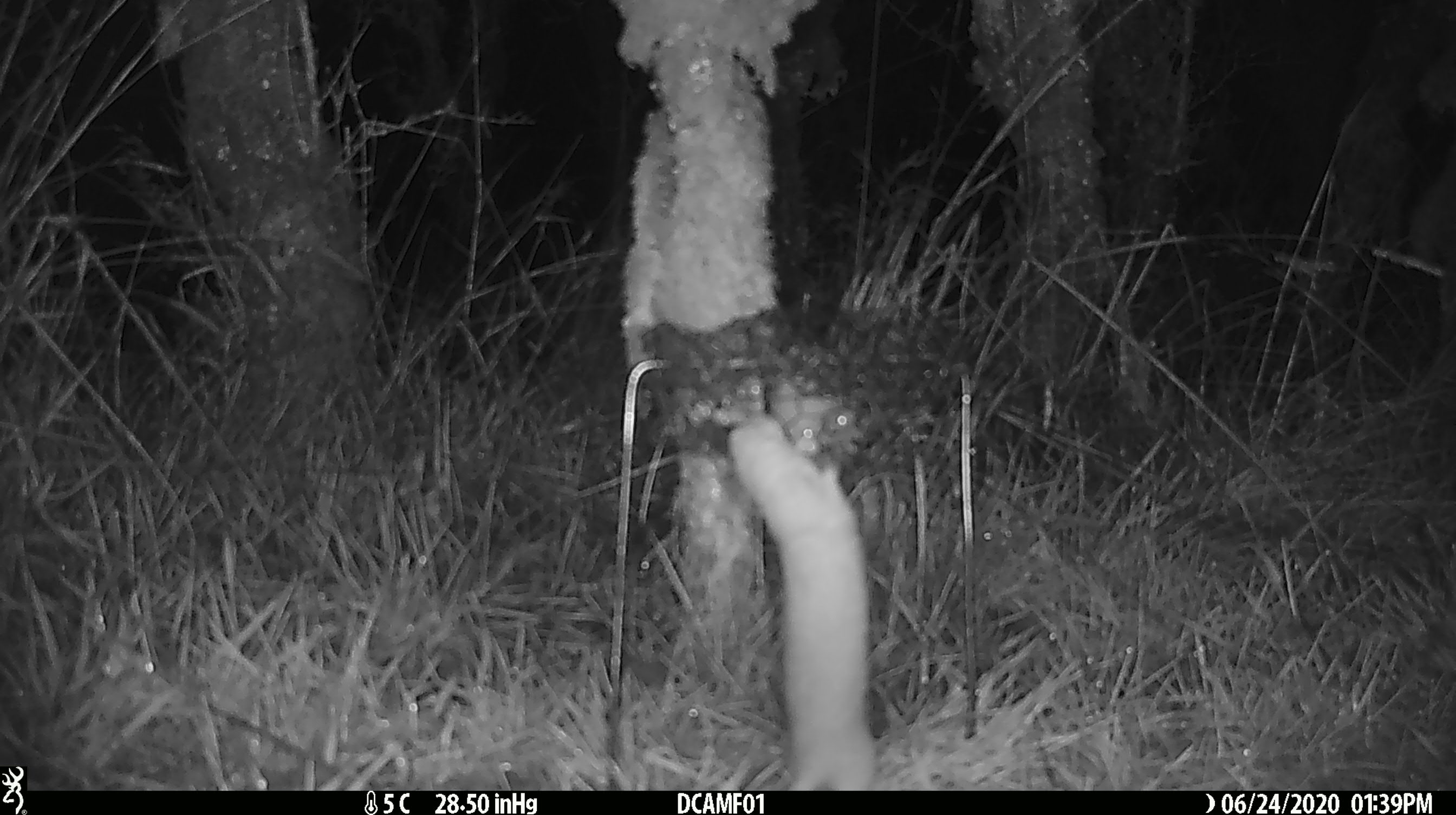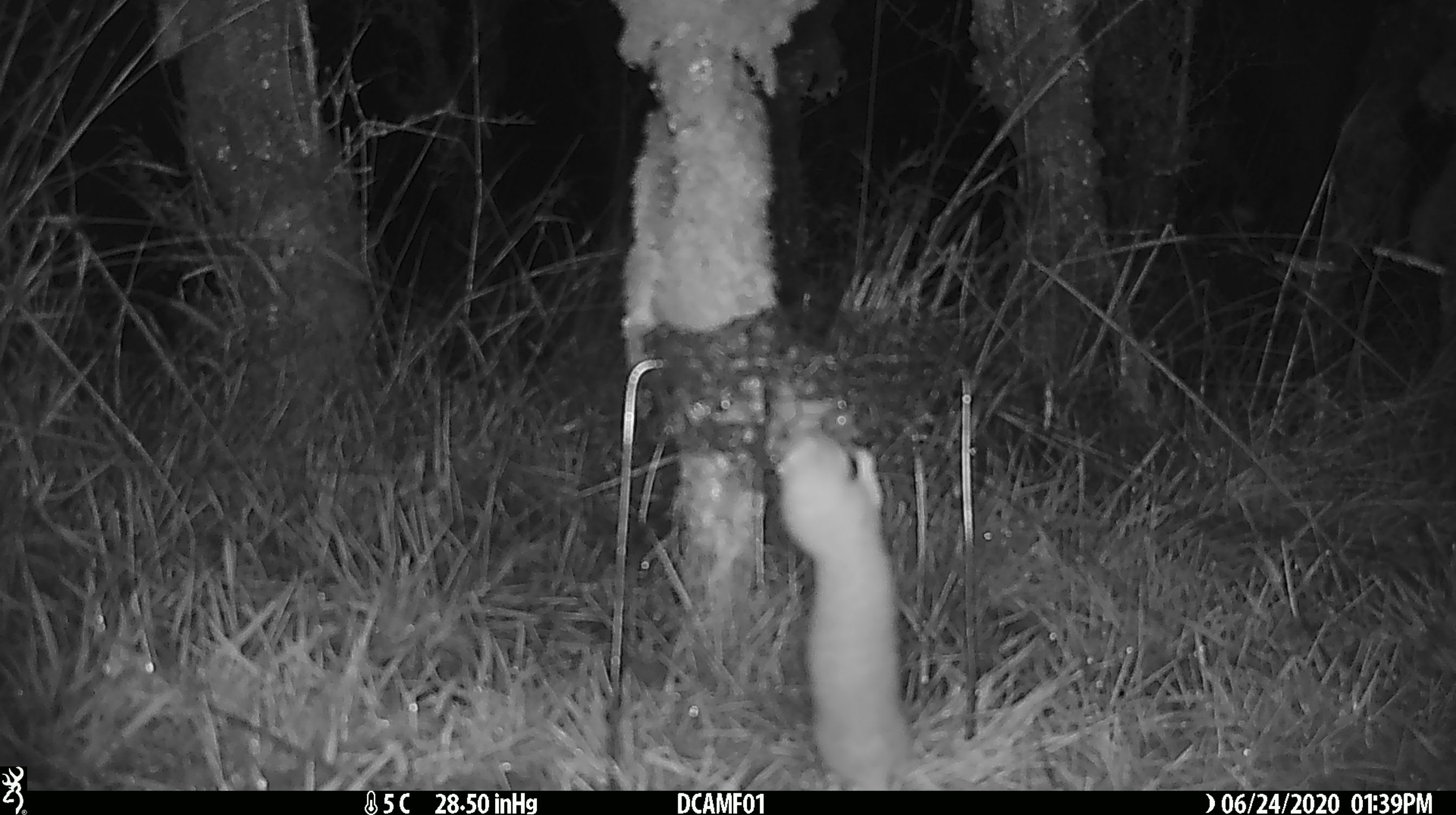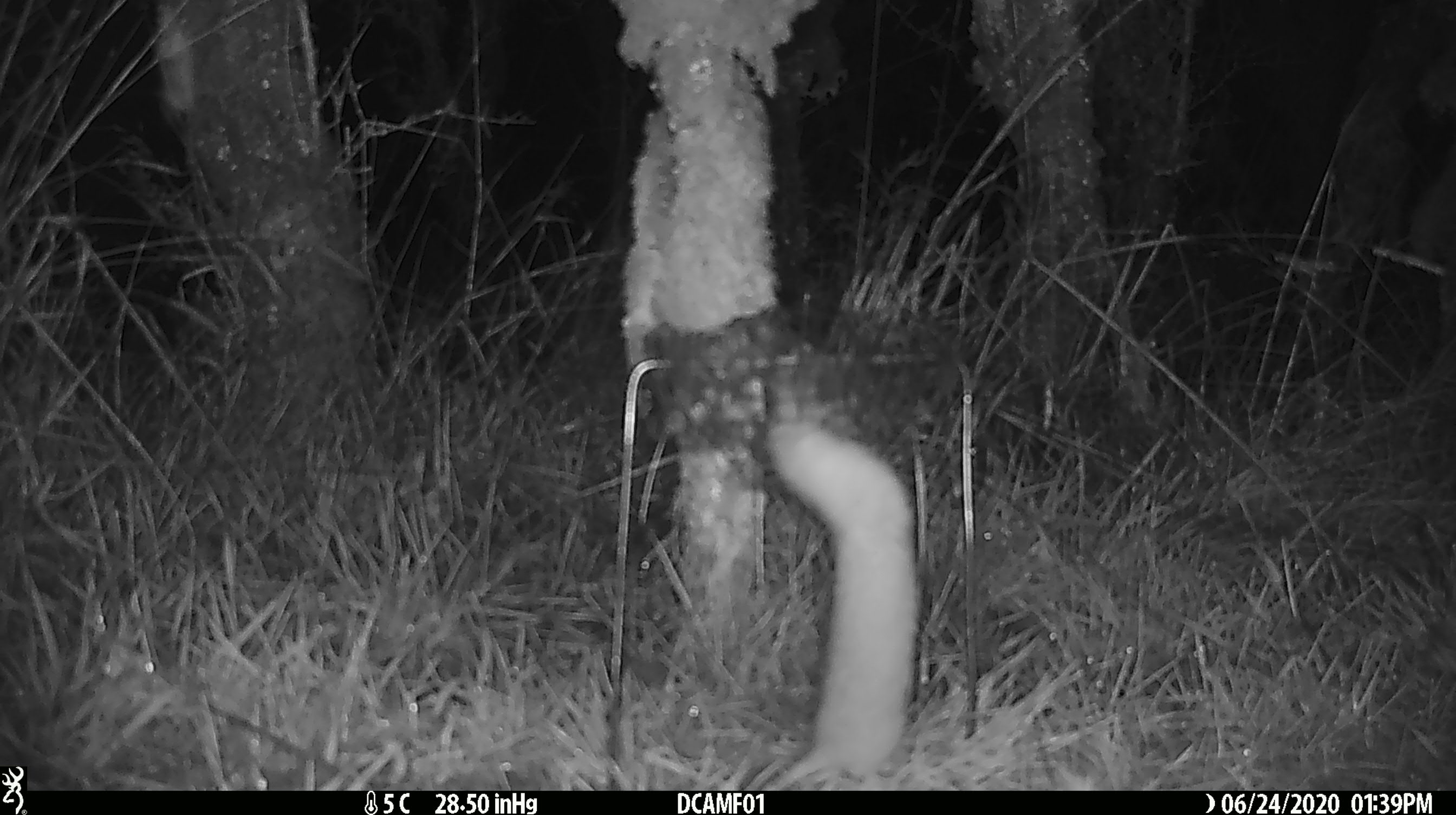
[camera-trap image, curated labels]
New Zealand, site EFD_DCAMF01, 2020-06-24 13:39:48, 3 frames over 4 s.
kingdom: Animalia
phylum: Chordata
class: Mammalia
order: Carnivora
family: Mustelidae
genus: Mustela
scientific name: Mustela nivalis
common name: least weasel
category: weasel